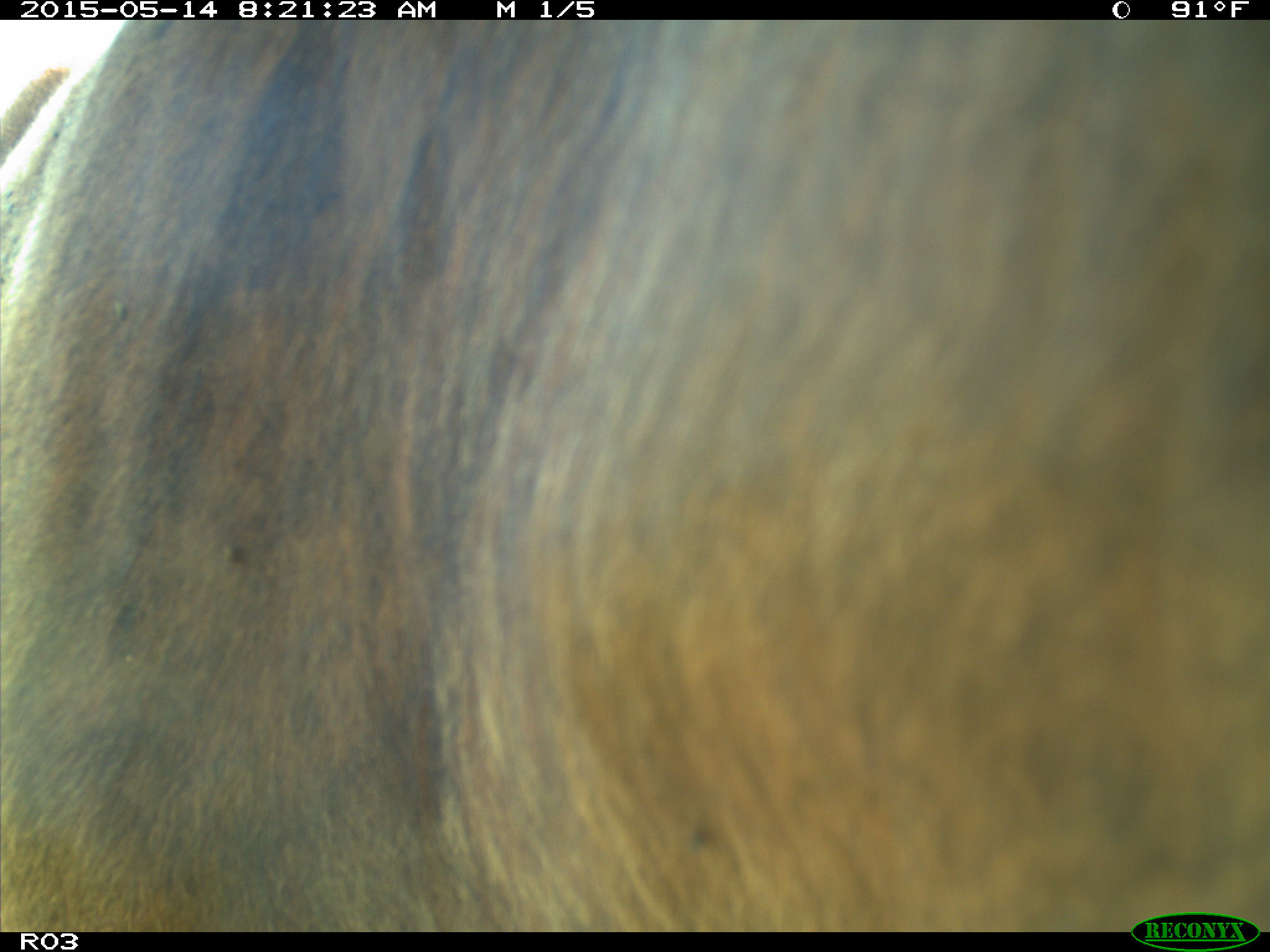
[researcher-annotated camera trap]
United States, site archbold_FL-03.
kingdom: Animalia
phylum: Chordata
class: Mammalia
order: Artiodactyla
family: Bovidae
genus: Bos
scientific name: Bos taurus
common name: domestic cow